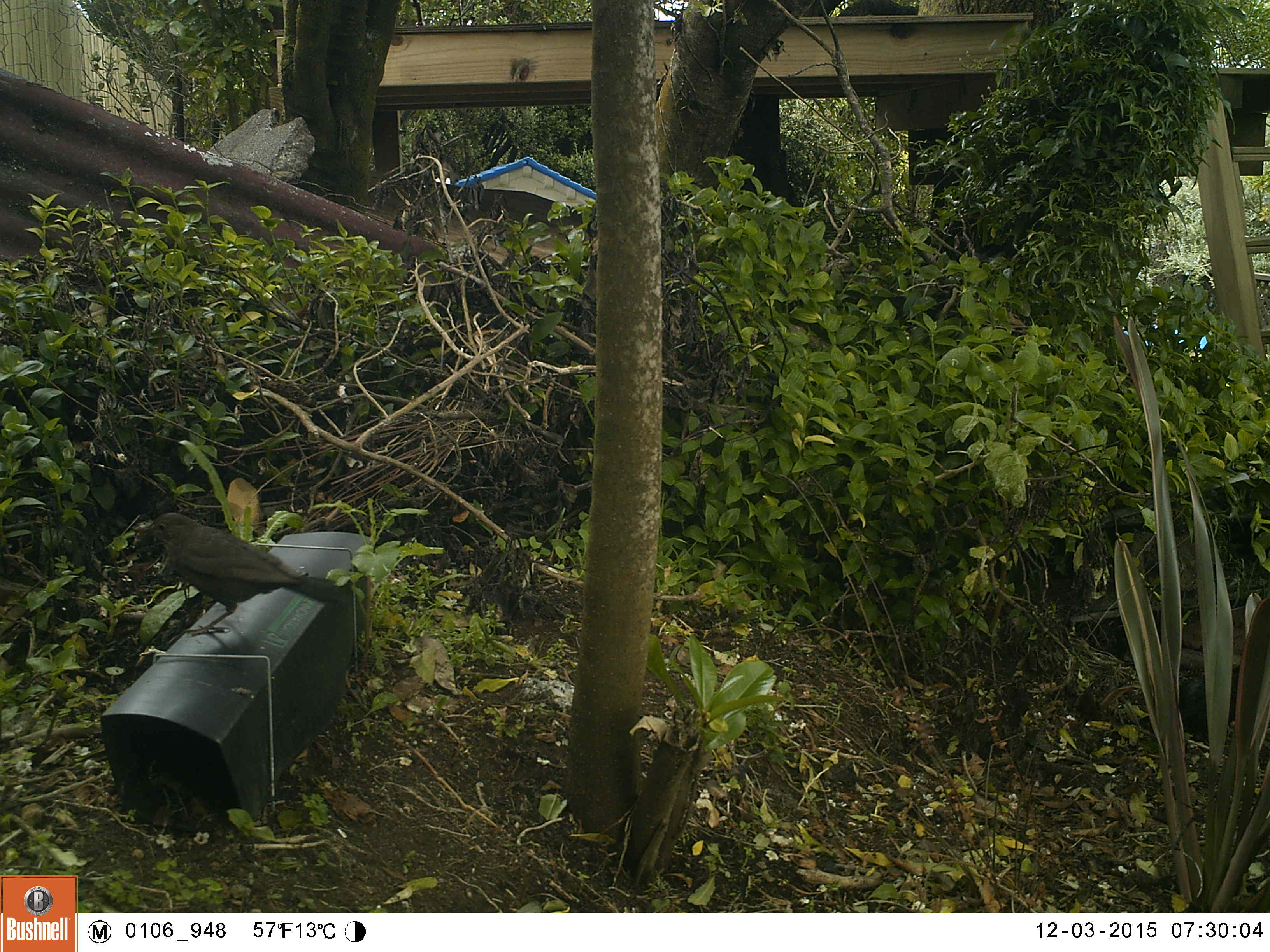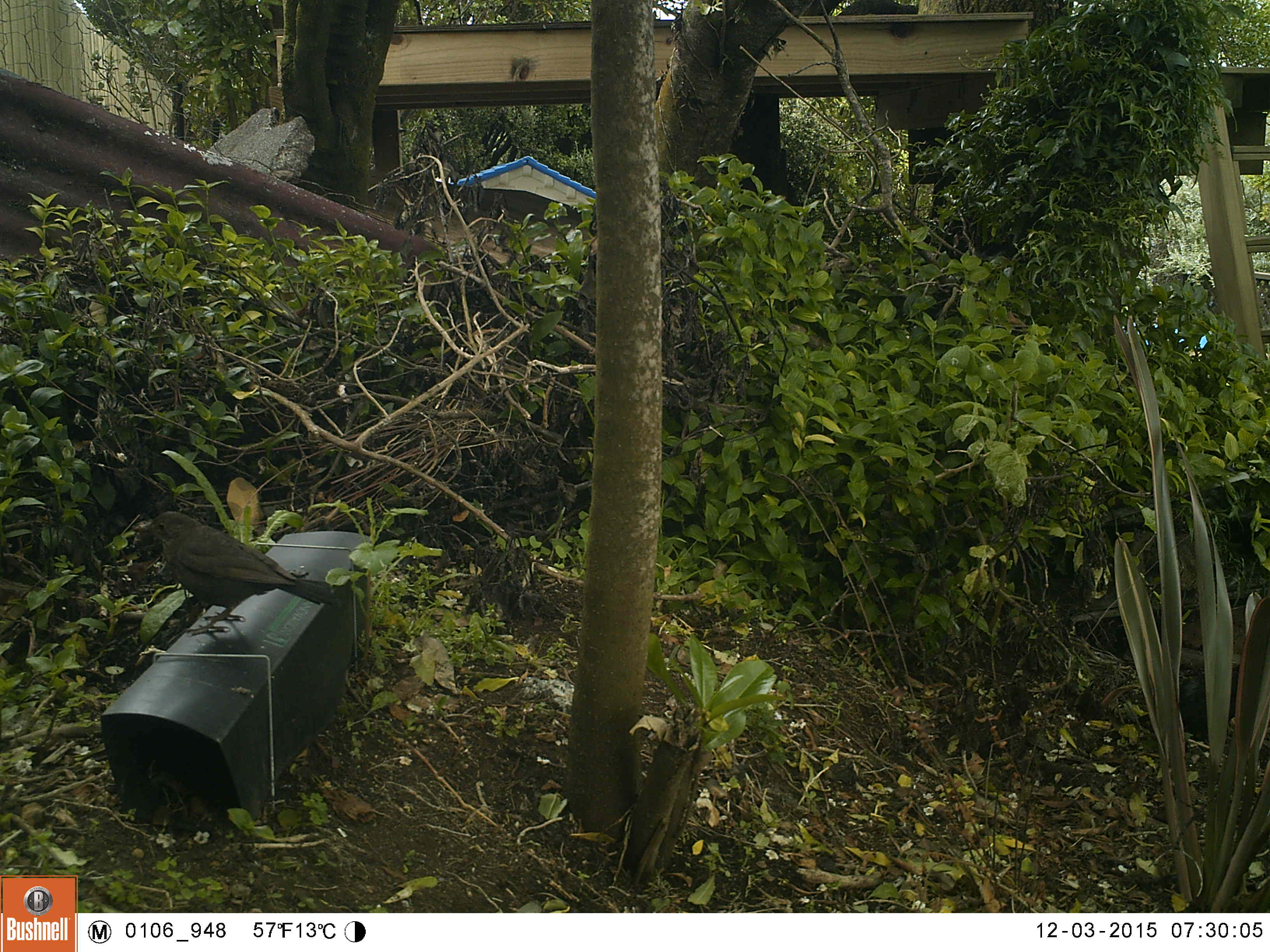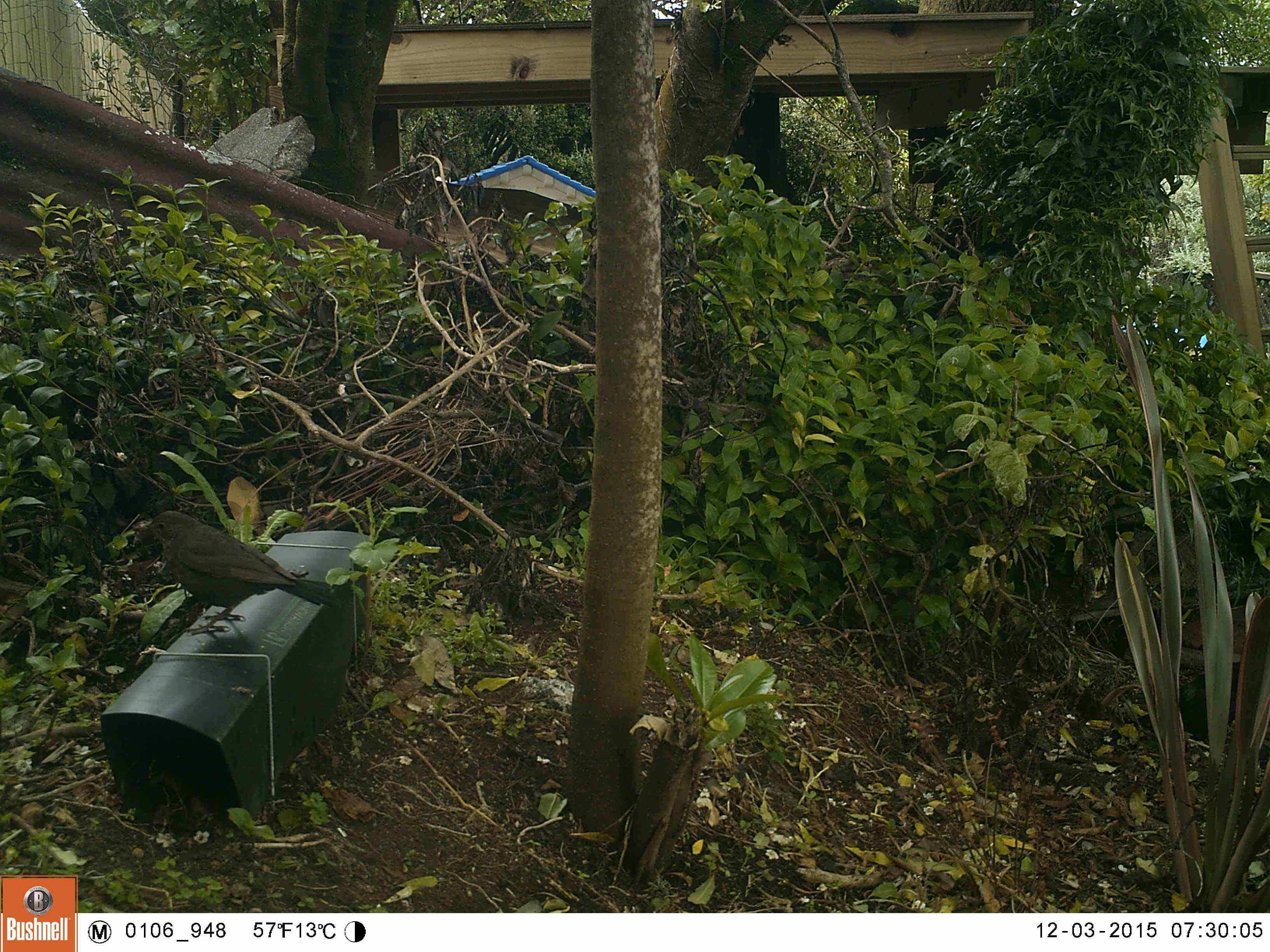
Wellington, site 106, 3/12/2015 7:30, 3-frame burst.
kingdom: Animalia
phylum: Chordata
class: Aves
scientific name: Aves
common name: bird